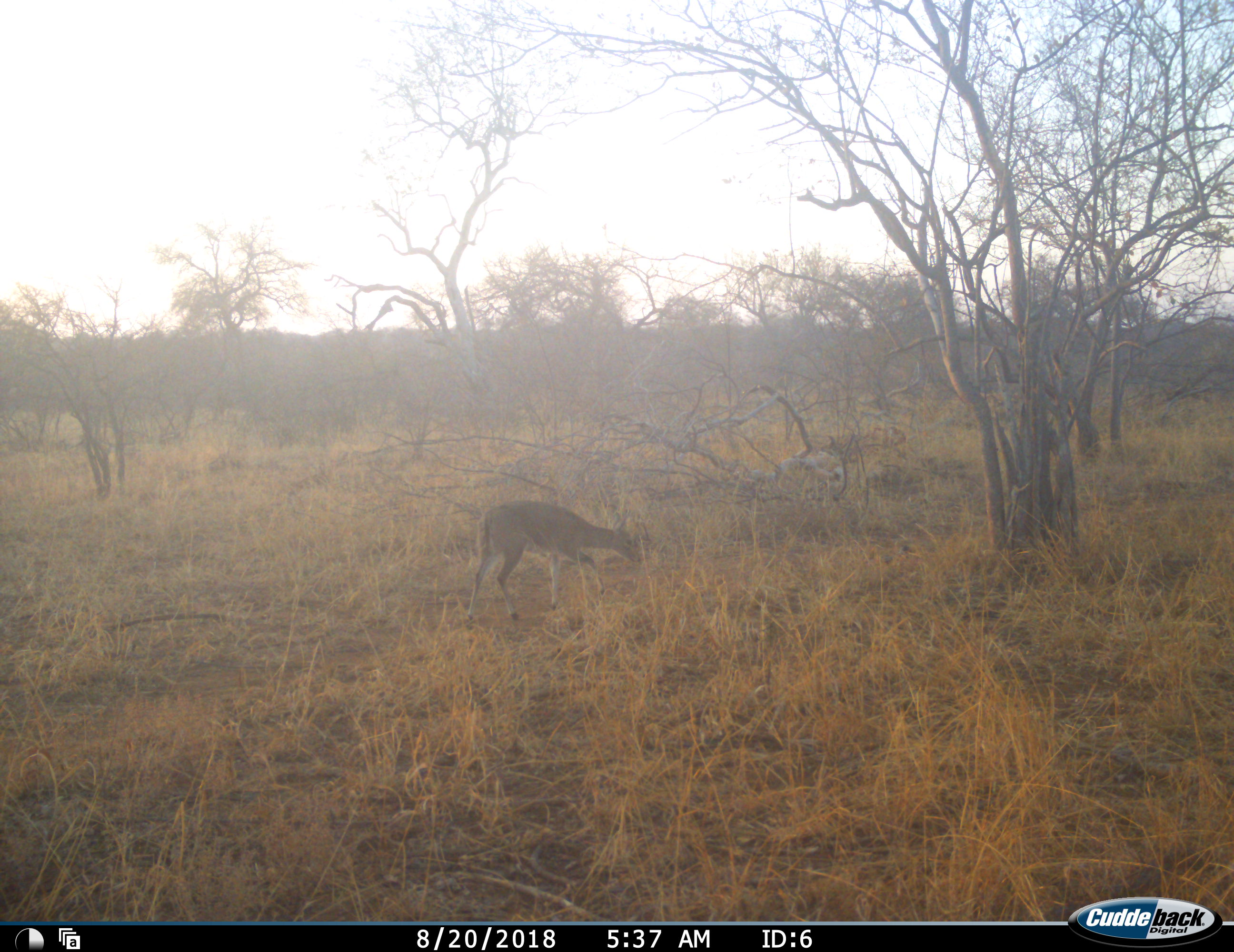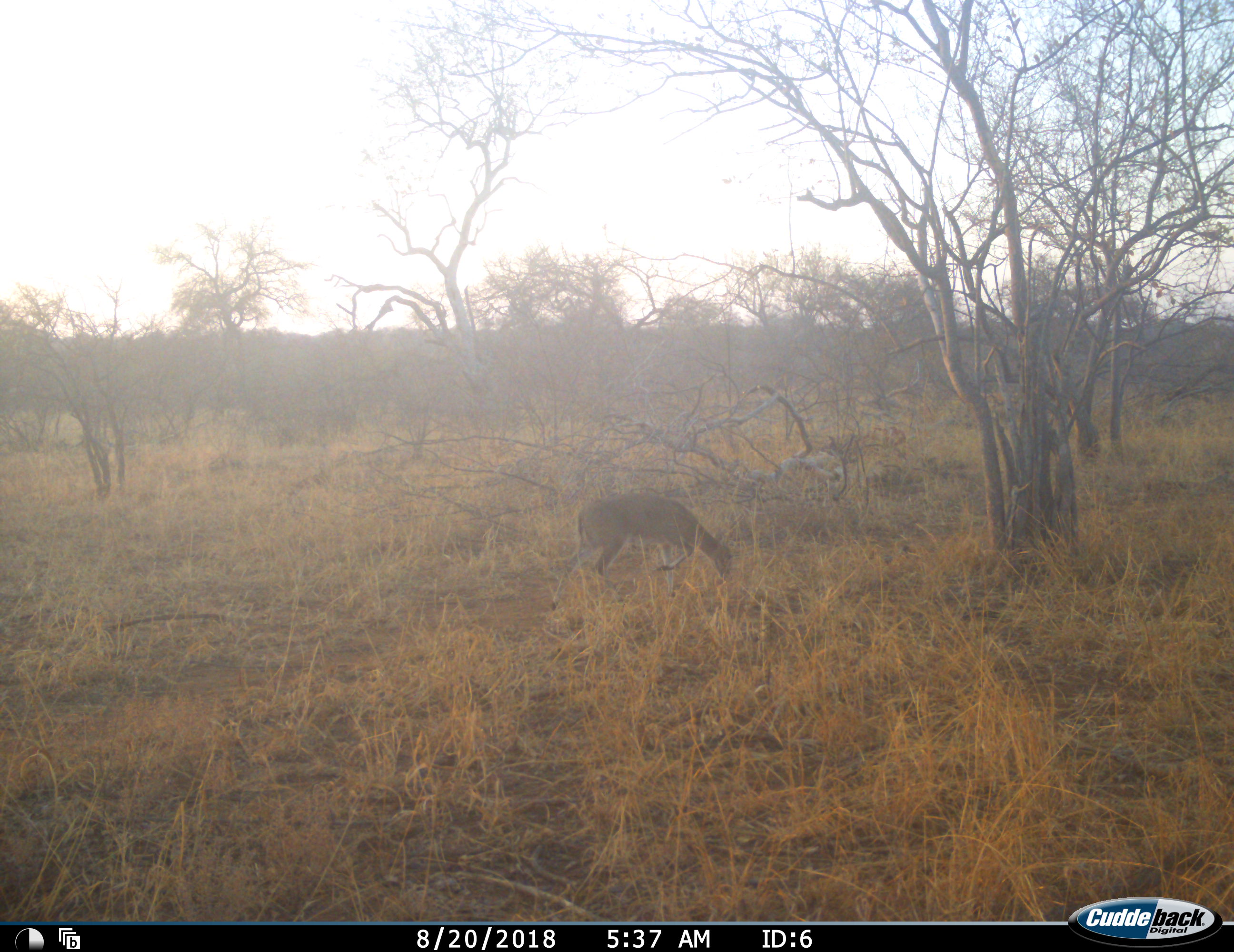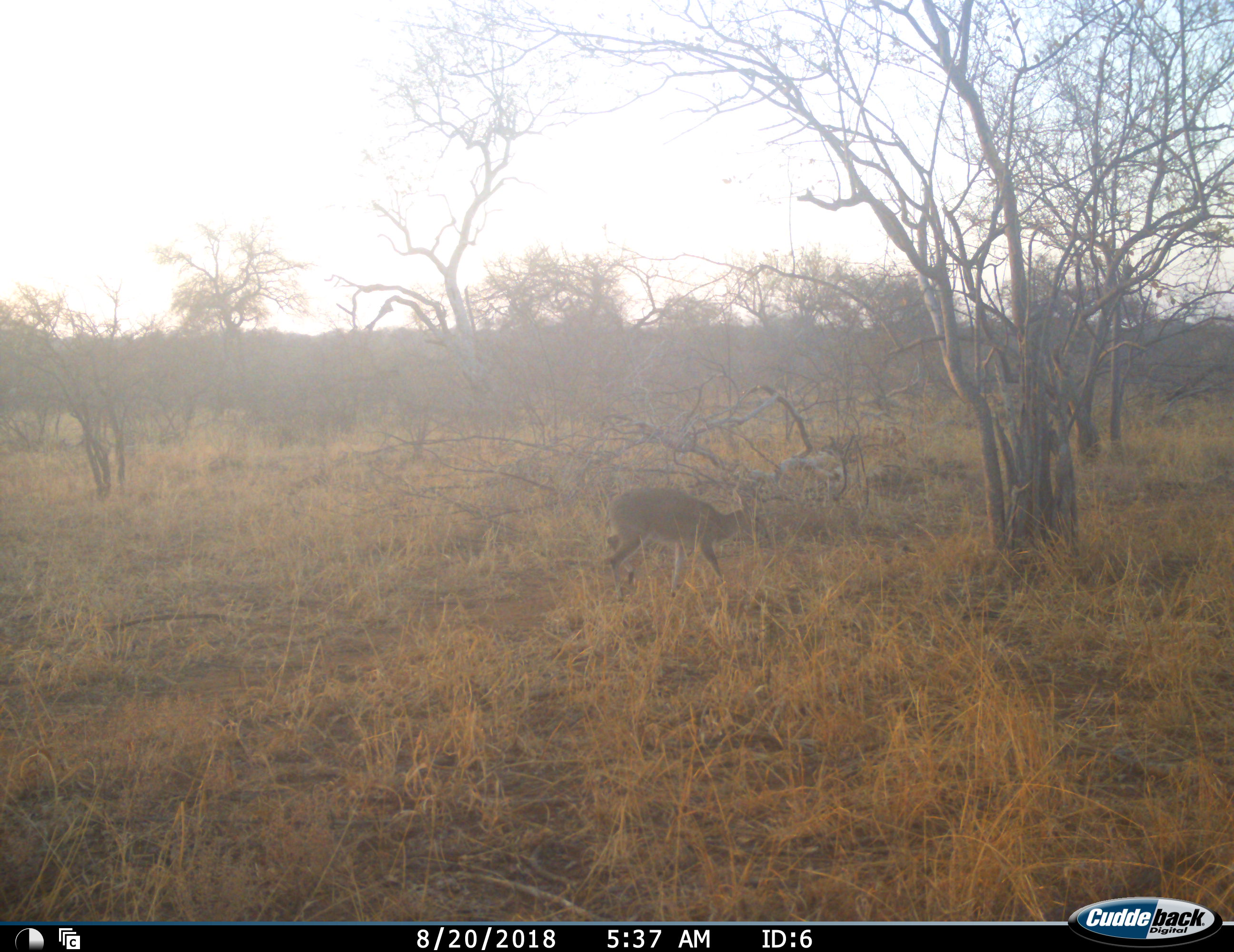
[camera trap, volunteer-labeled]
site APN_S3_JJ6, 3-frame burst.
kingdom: Animalia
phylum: Chordata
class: Mammalia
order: Artiodactyla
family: Bovidae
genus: Aepyceros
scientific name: Aepyceros melampus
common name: impala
Impala (Aepyceros melampus), count 1. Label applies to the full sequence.